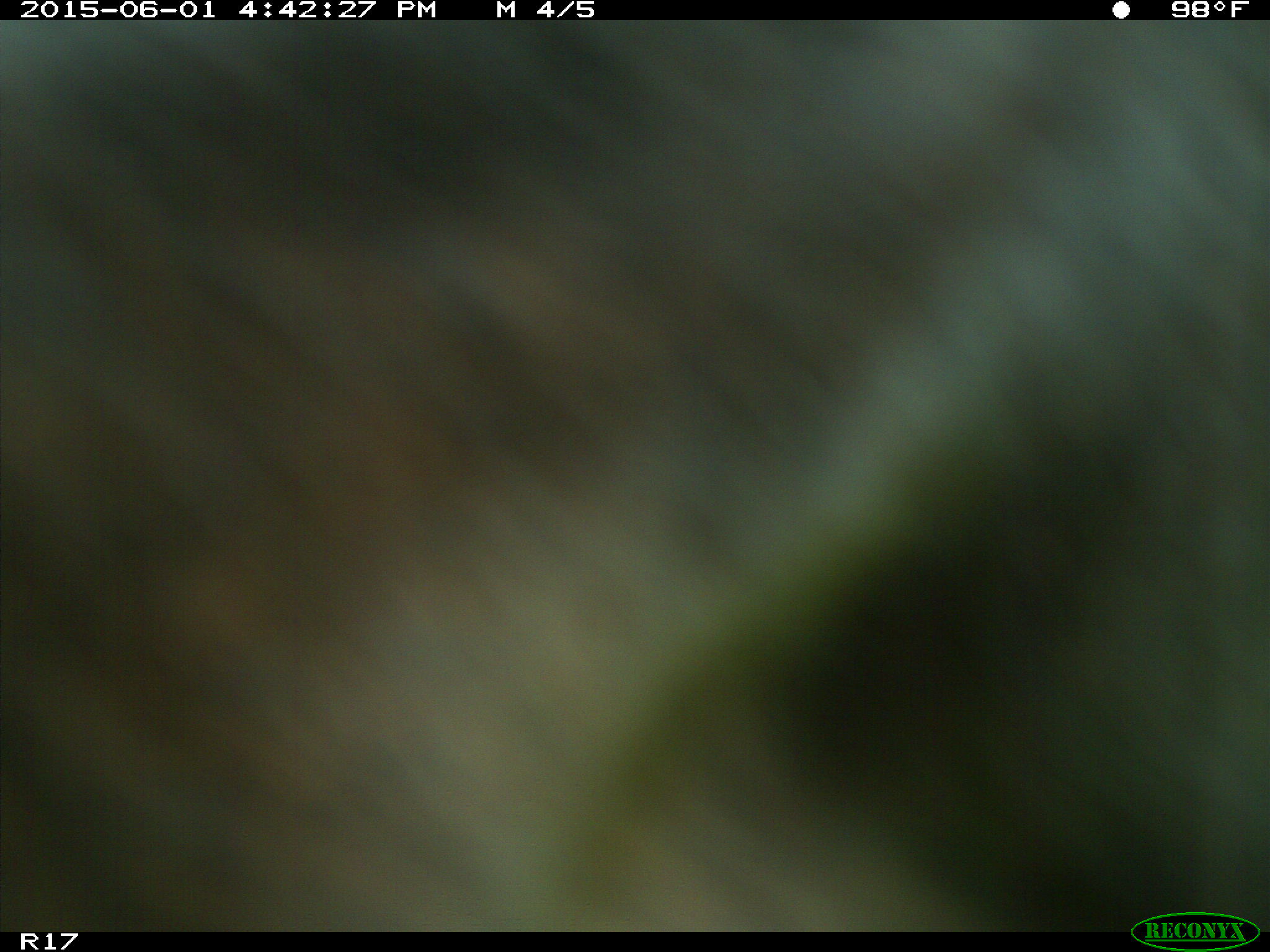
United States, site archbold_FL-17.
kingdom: Animalia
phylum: Chordata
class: Mammalia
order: Artiodactyla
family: Bovidae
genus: Bos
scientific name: Bos taurus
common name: domestic cow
Bos taurus (domestic cow).